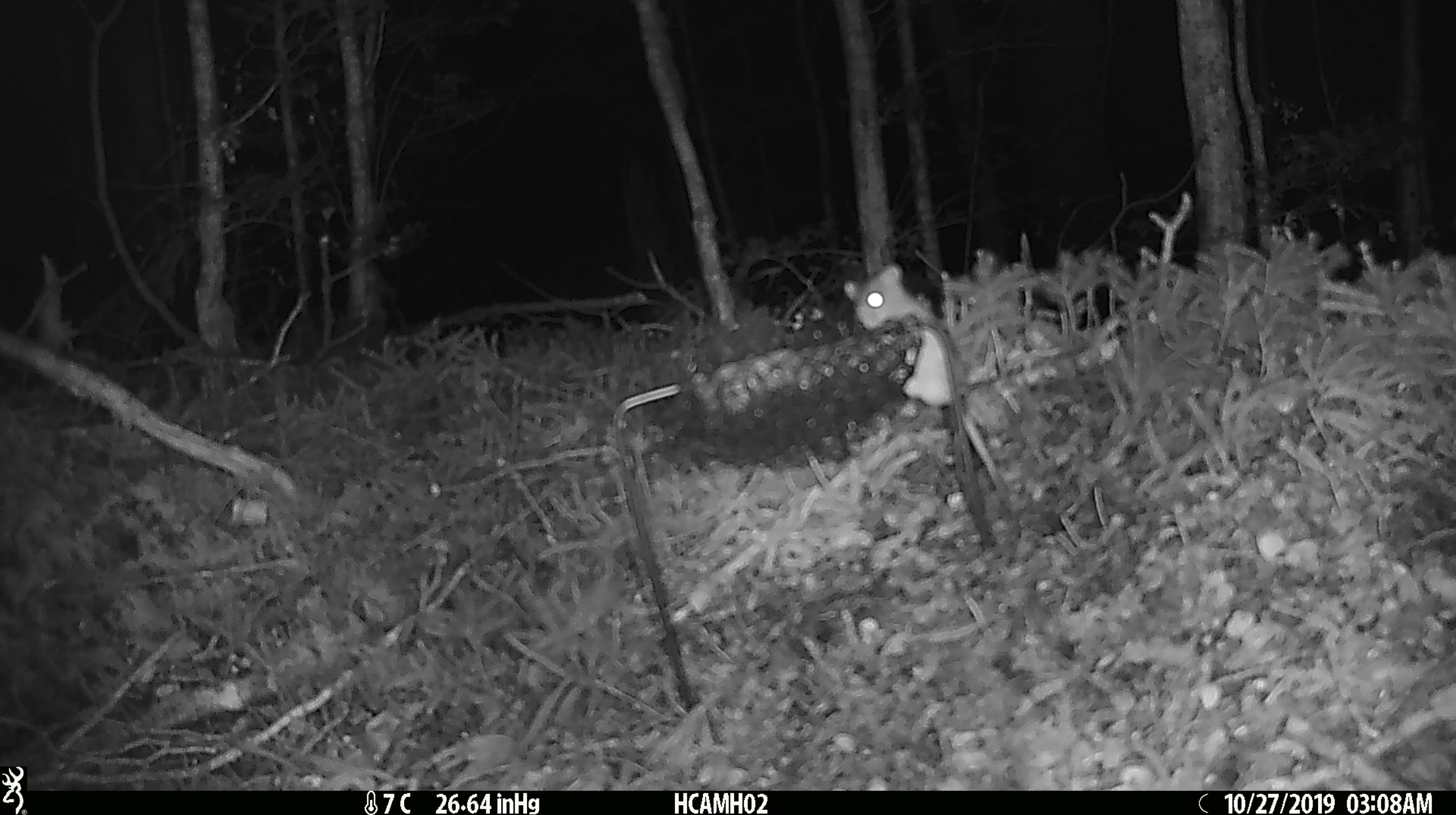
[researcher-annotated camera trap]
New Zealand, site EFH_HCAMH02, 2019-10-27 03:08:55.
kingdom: Animalia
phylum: Chordata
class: Mammalia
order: Rodentia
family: Muridae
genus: Mus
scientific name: Mus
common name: mouse